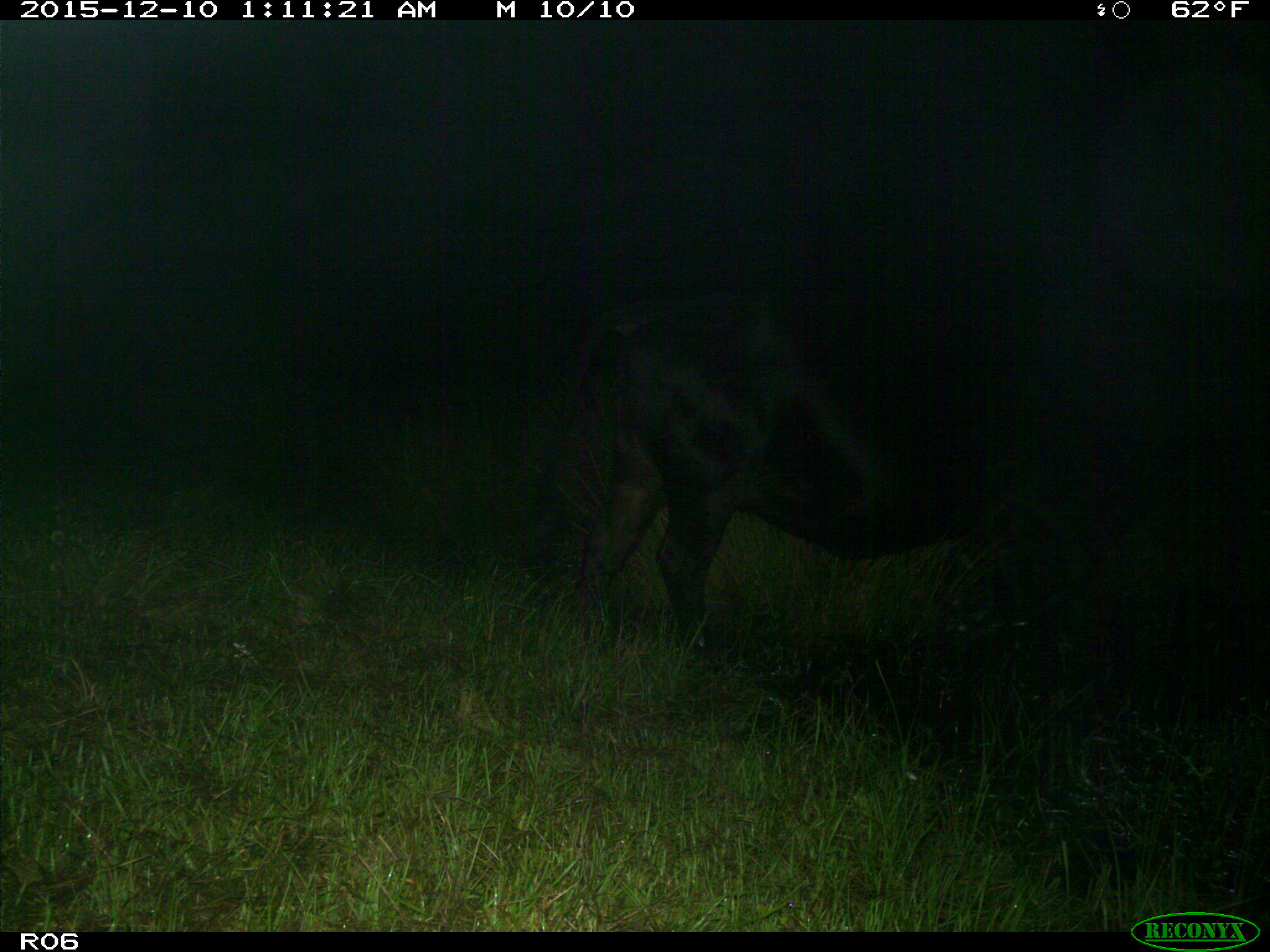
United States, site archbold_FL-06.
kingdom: Animalia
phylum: Chordata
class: Mammalia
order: Artiodactyla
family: Bovidae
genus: Bos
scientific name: Bos taurus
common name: domestic cow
Bos taurus (domestic cow).